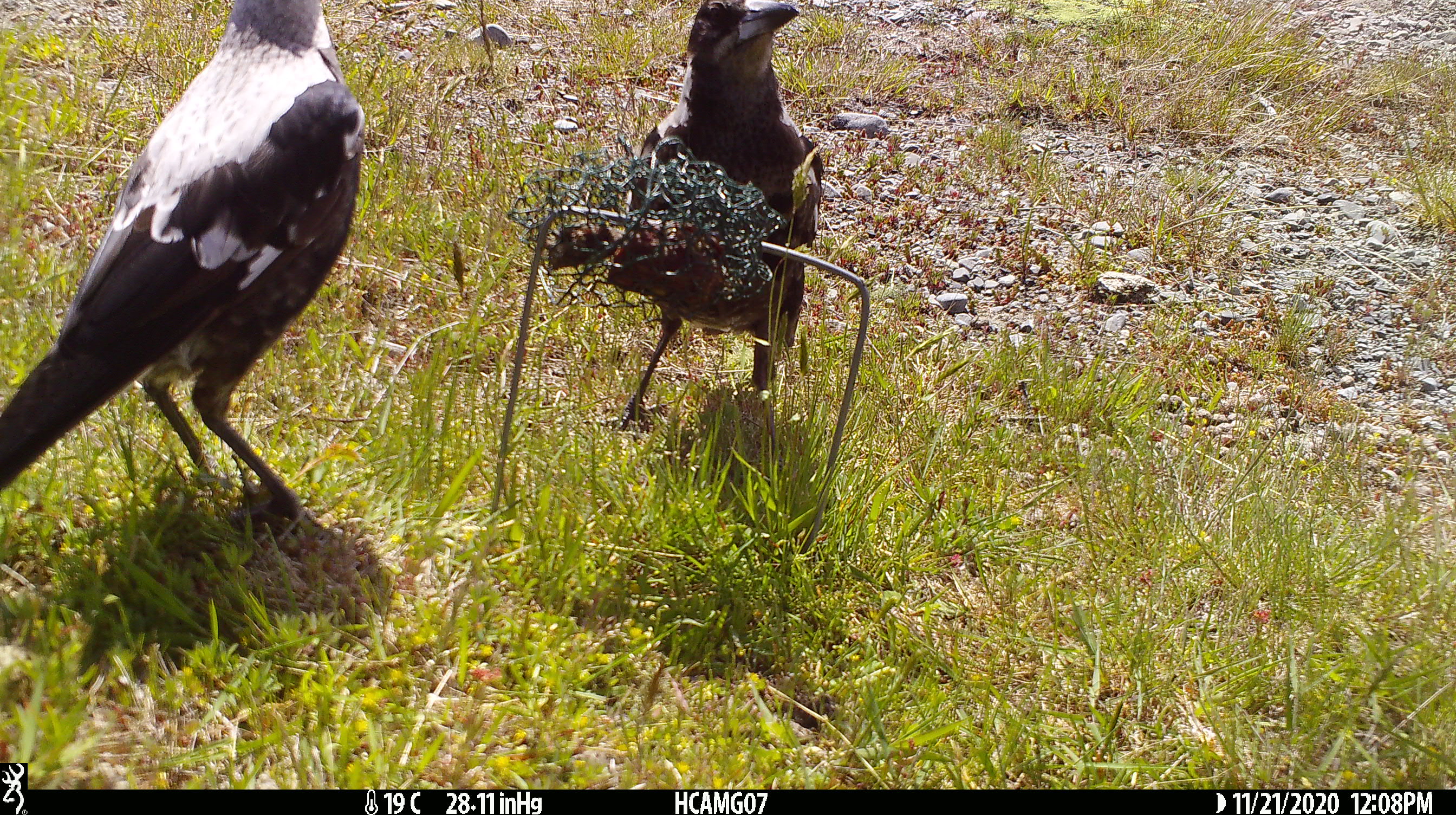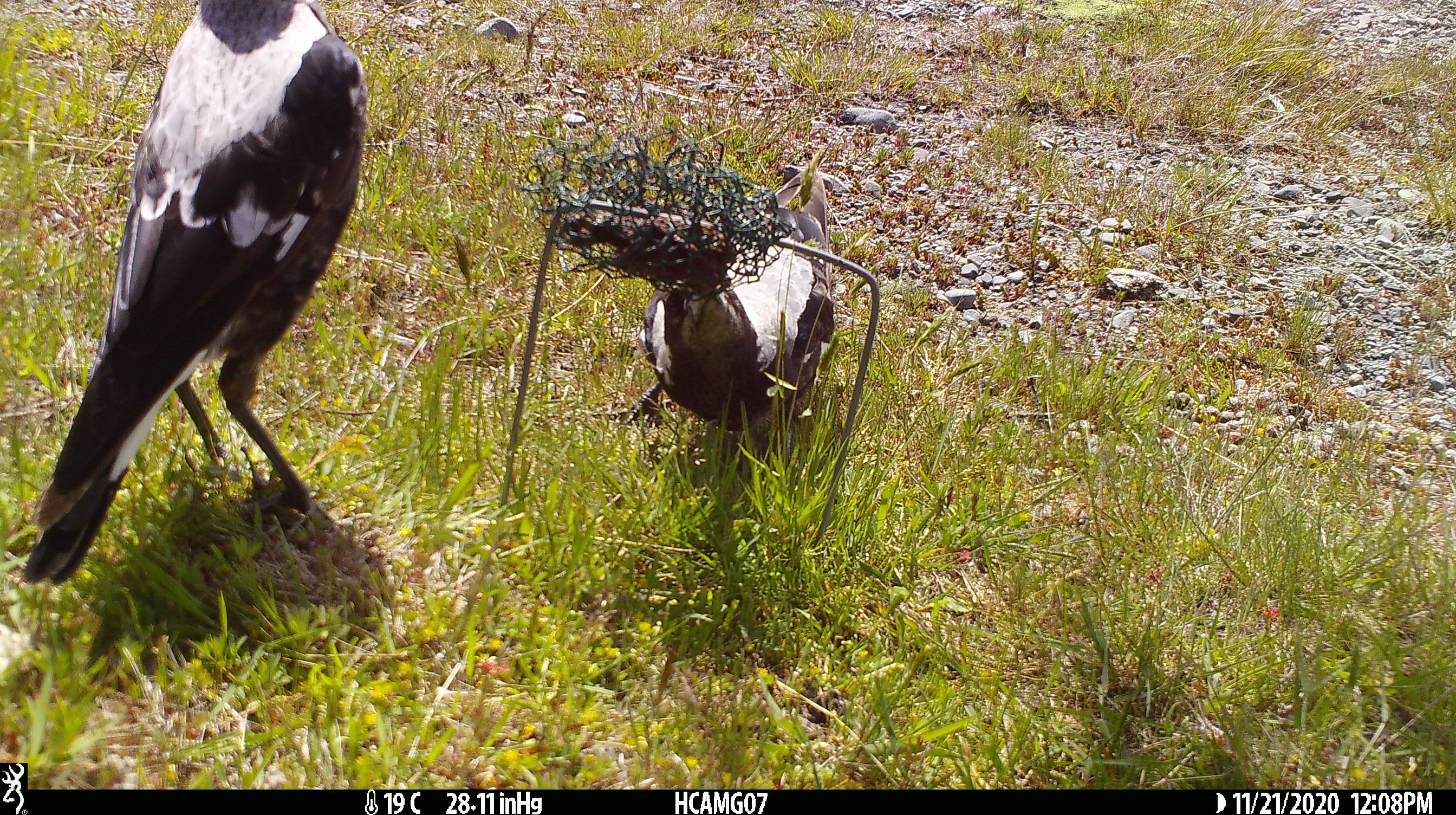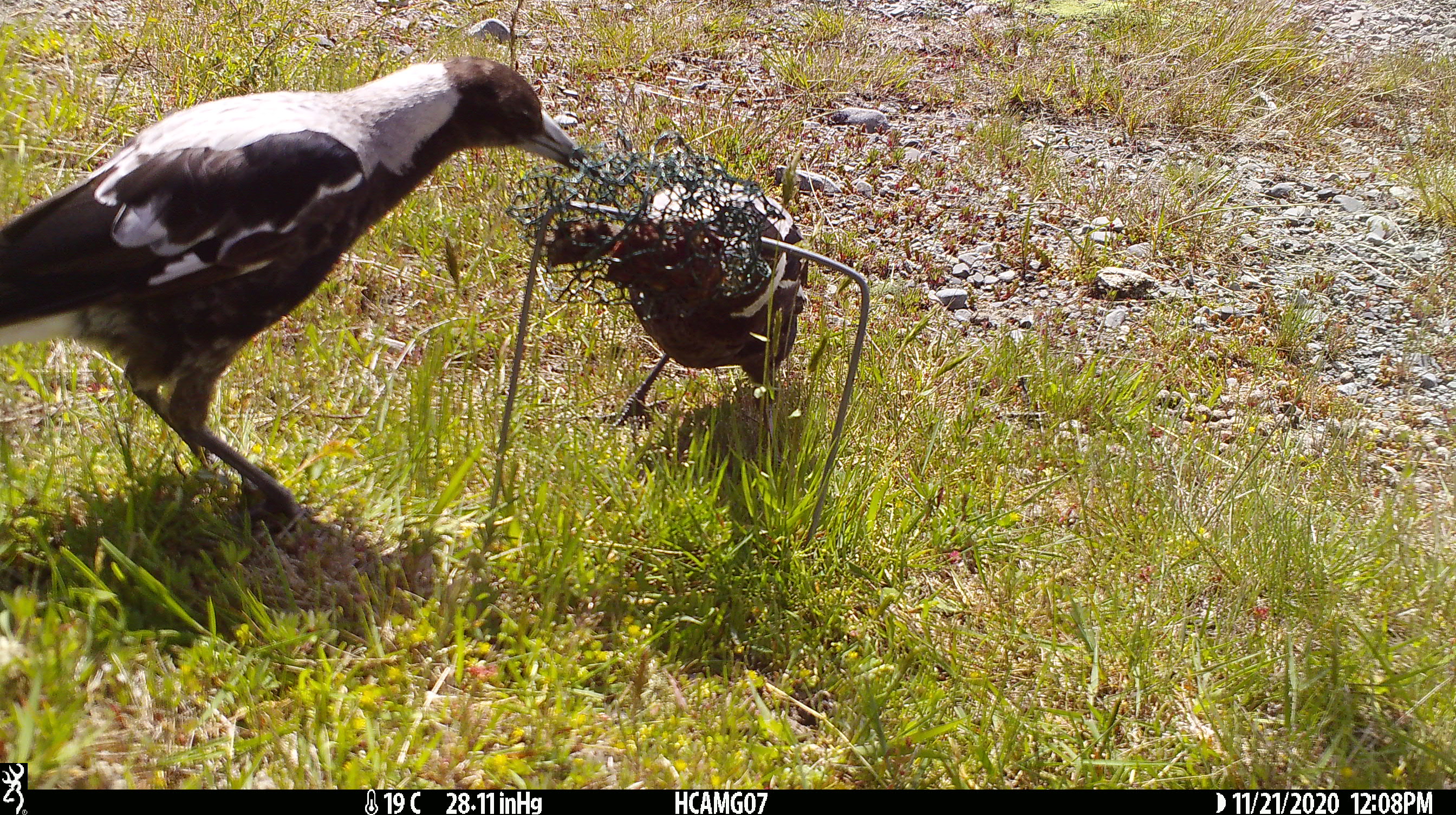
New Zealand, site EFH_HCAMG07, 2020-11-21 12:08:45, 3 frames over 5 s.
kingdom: Animalia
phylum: Chordata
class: Aves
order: Passeriformes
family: Artamidae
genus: Gymnorhina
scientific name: Gymnorhina tibicen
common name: australian magpie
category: magpie